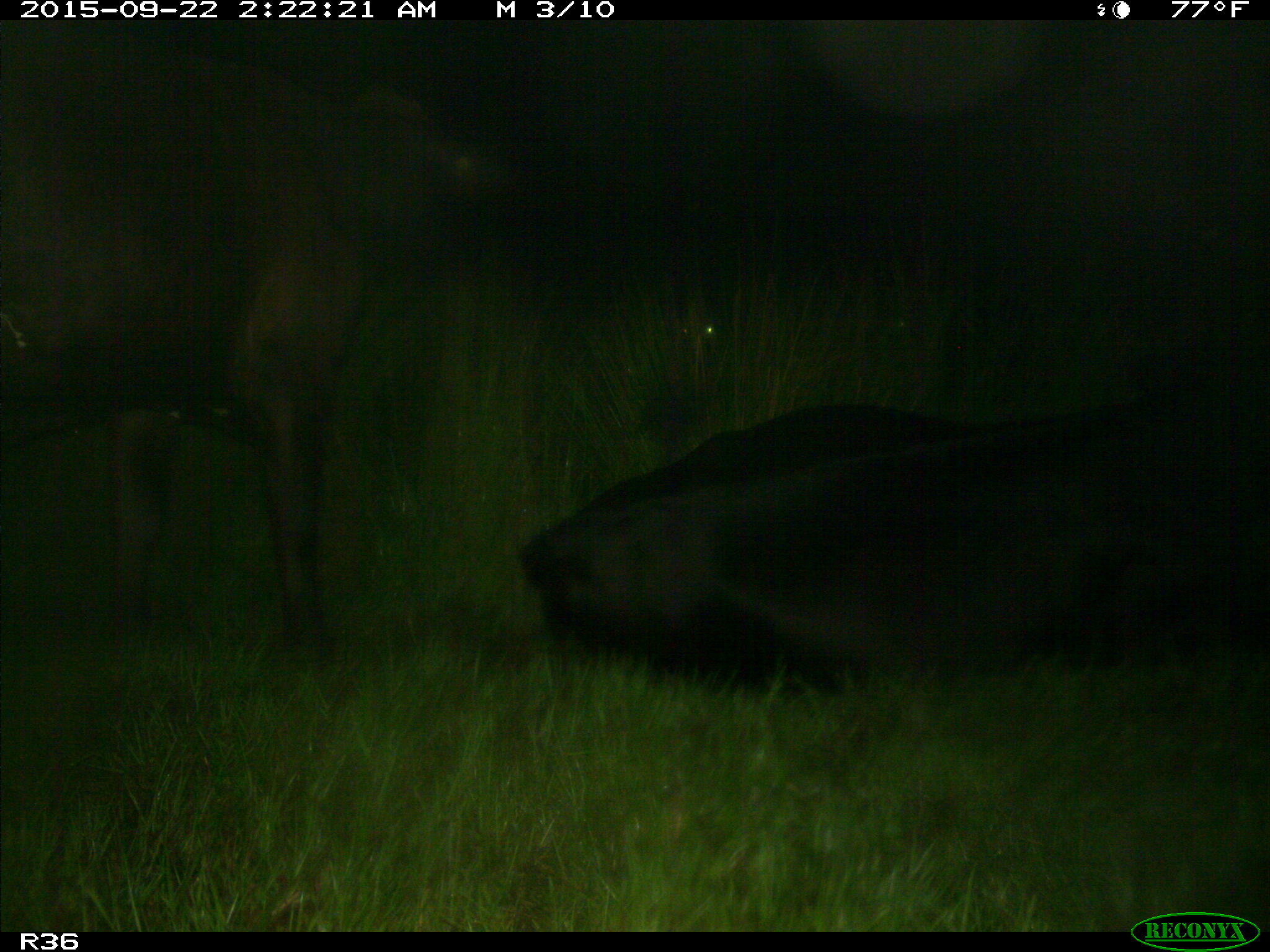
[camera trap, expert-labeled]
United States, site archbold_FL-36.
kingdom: Animalia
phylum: Chordata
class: Mammalia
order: Artiodactyla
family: Bovidae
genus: Bos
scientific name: Bos taurus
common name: domestic cow